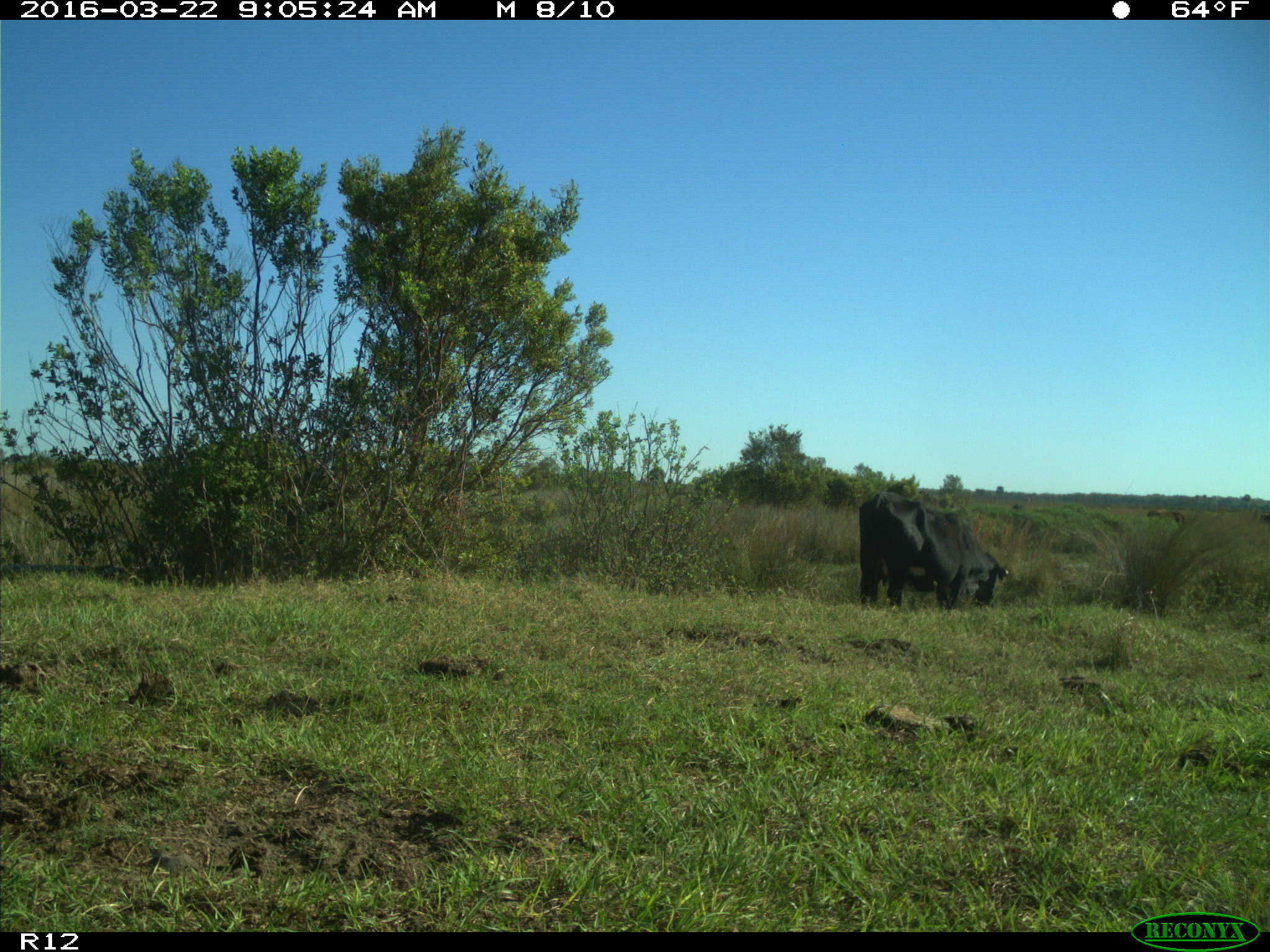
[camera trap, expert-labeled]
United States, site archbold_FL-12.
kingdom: Animalia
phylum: Chordata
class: Mammalia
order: Artiodactyla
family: Bovidae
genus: Bos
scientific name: Bos taurus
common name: domestic cow